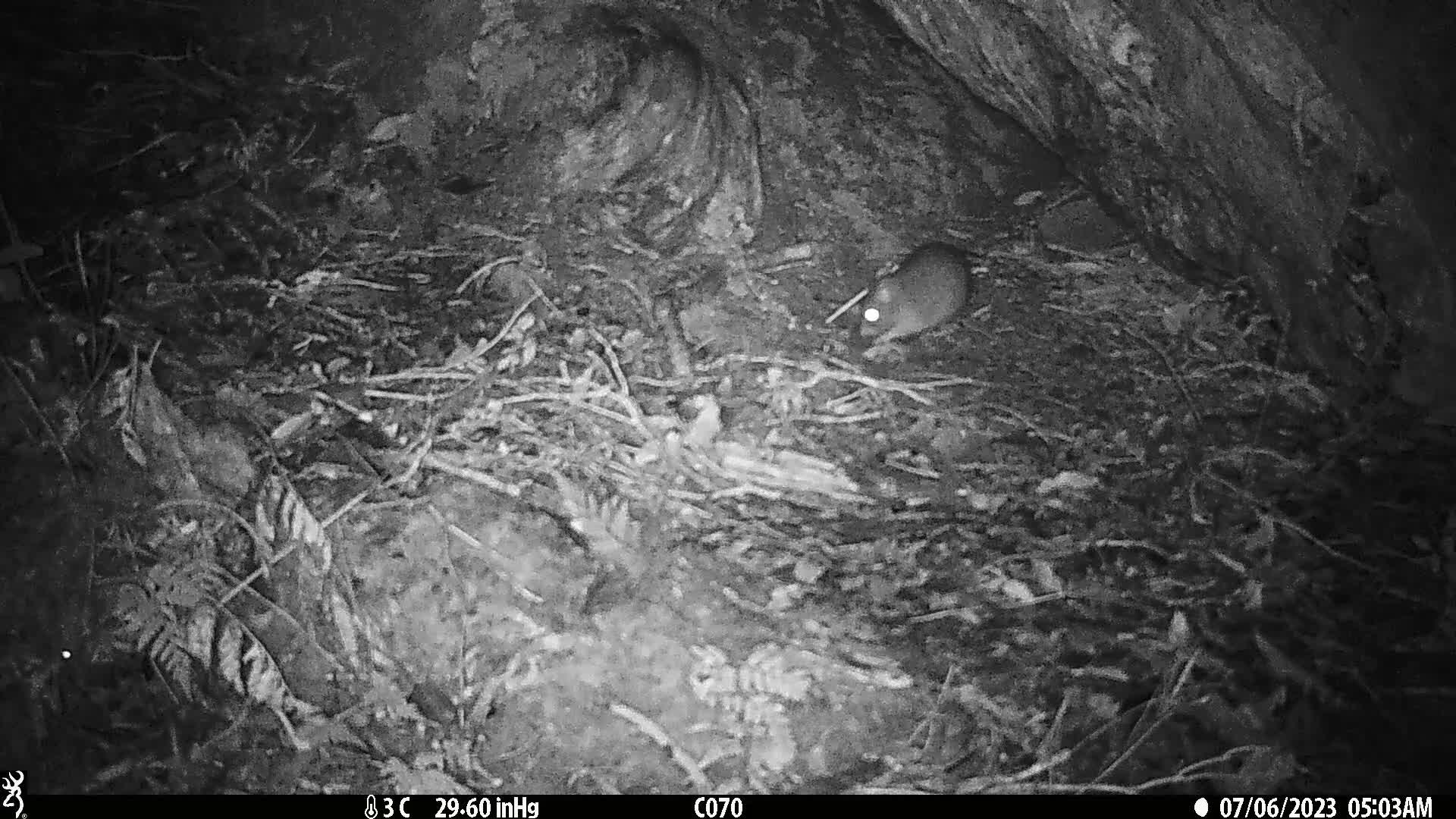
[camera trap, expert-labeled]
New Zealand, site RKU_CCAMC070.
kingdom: Animalia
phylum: Chordata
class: Mammalia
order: Rodentia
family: Muridae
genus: Rattus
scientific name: Rattus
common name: rat